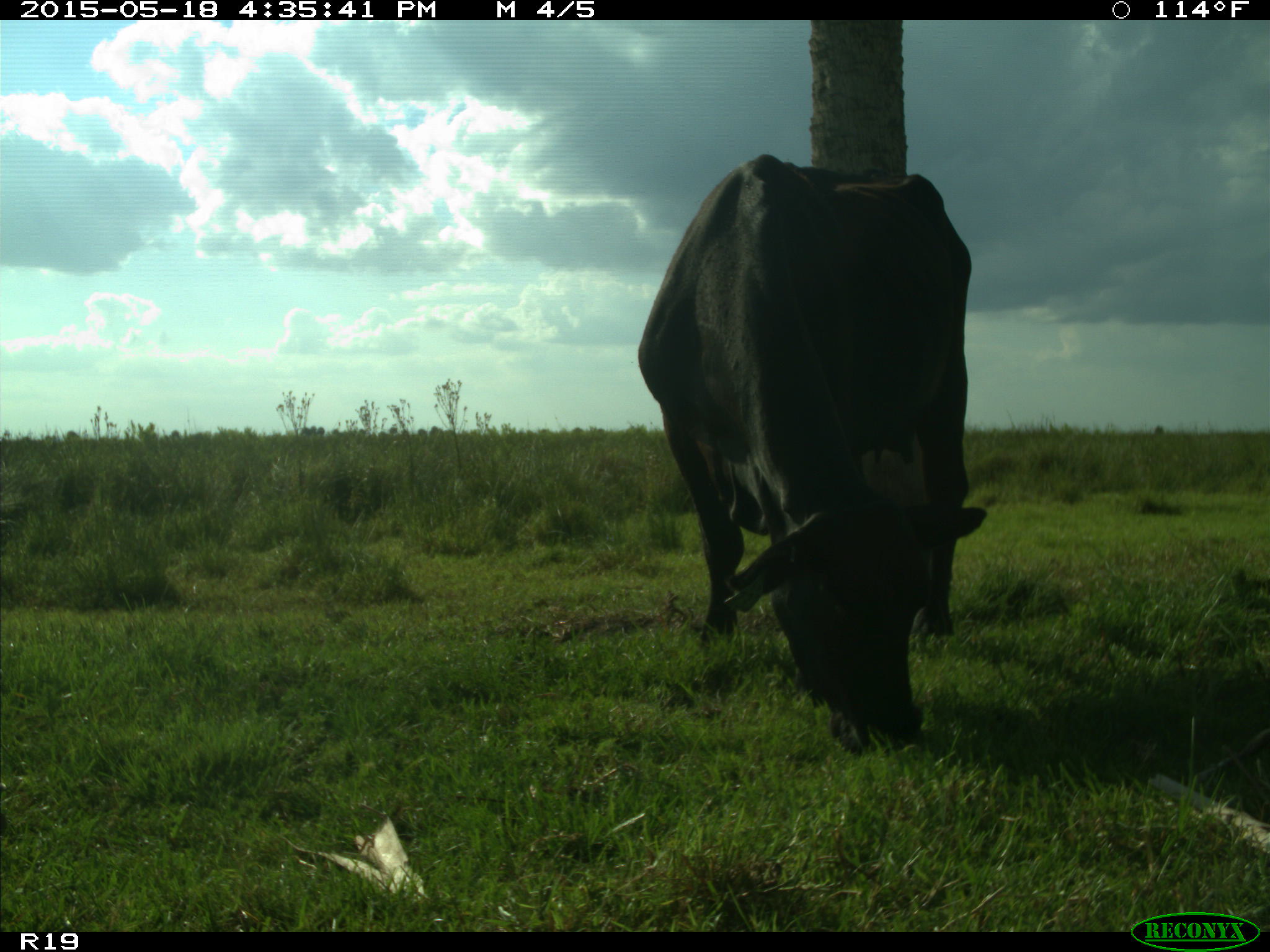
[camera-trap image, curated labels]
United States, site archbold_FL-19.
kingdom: Animalia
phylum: Chordata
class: Mammalia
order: Artiodactyla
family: Bovidae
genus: Bos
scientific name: Bos taurus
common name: domestic cow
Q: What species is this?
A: Bos taurus (domestic cow).